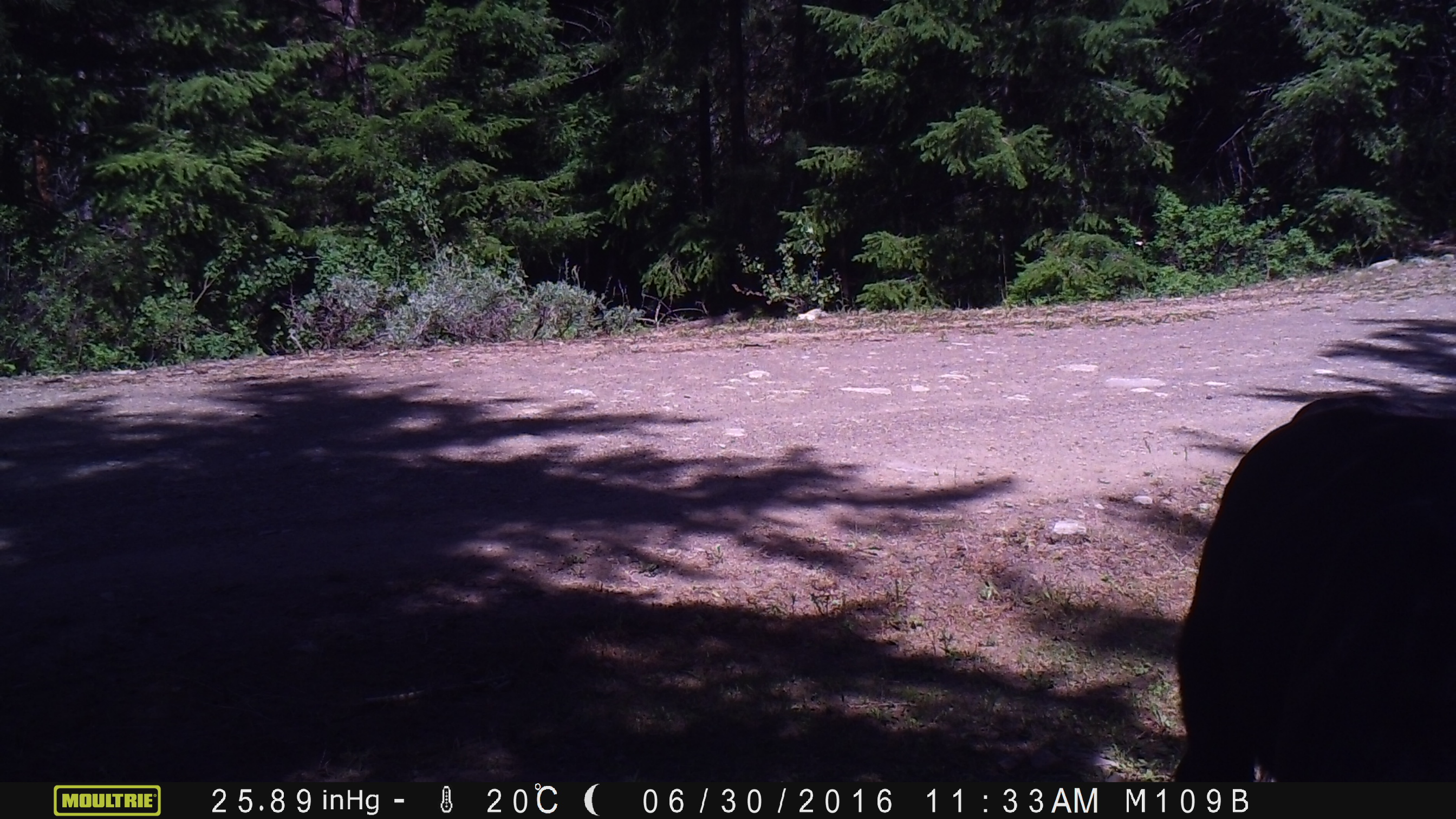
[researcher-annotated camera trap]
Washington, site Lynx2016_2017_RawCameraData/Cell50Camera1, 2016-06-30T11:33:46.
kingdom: Animalia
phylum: Chordata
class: Mammalia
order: Artiodactyla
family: Bovidae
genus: Bos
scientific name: Bos taurus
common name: domestic cattle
Domestic cattle (Bos taurus). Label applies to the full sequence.